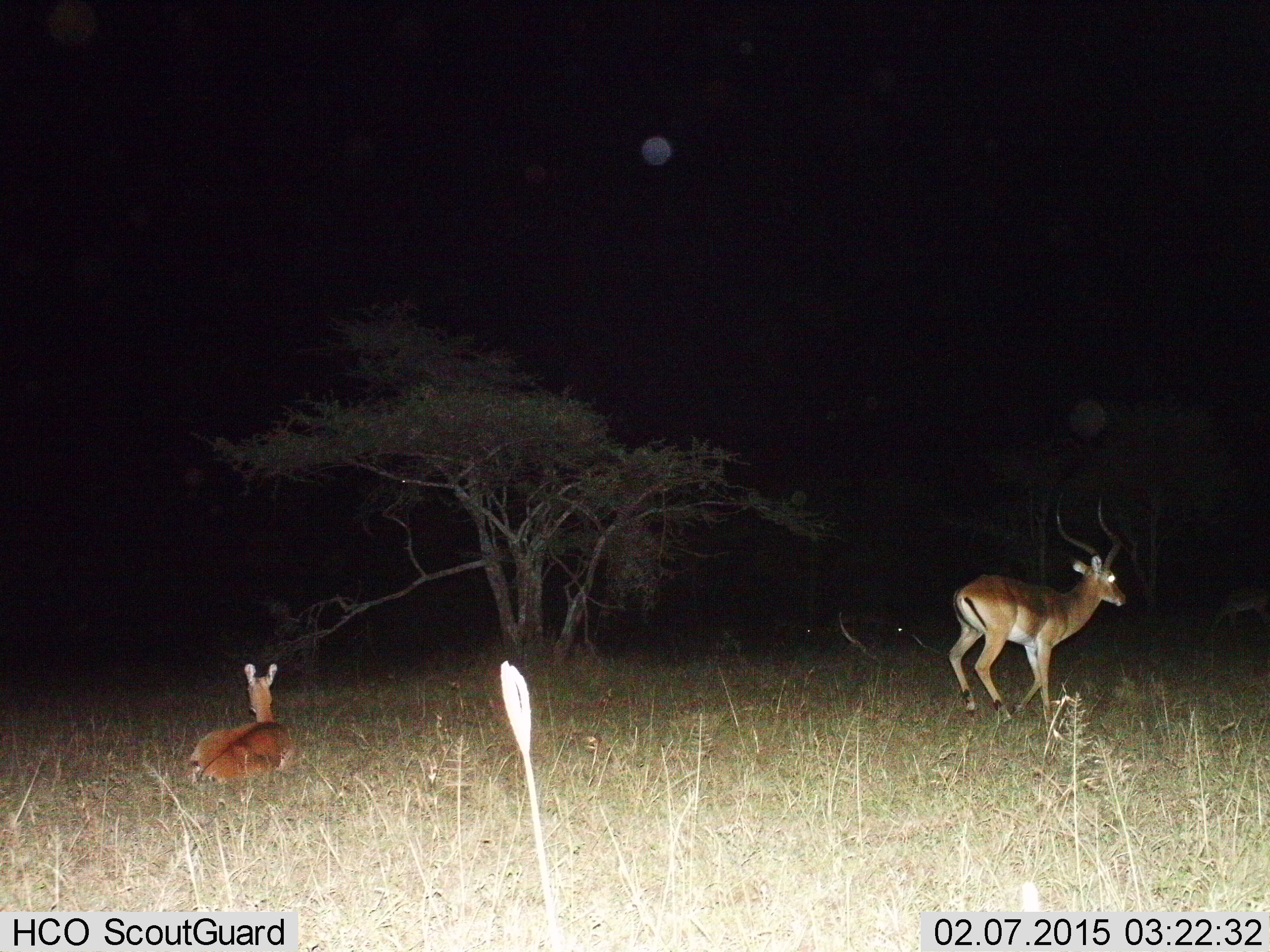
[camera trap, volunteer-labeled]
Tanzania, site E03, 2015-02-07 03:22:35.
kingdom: Animalia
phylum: Chordata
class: Mammalia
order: Artiodactyla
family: Bovidae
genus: Aepyceros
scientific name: Aepyceros melampus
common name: impala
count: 2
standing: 10%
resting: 100%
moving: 100%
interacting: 0%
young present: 30%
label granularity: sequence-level